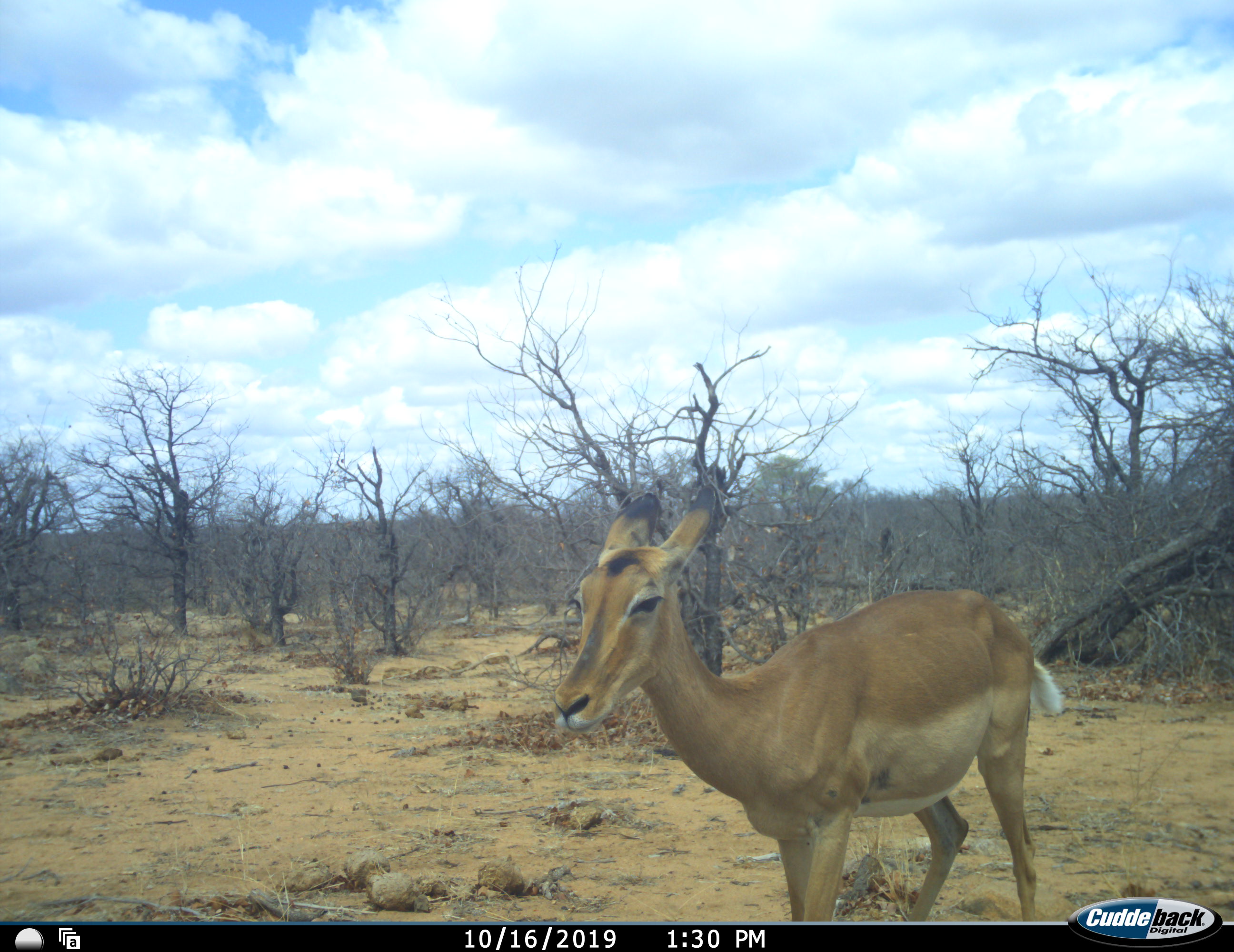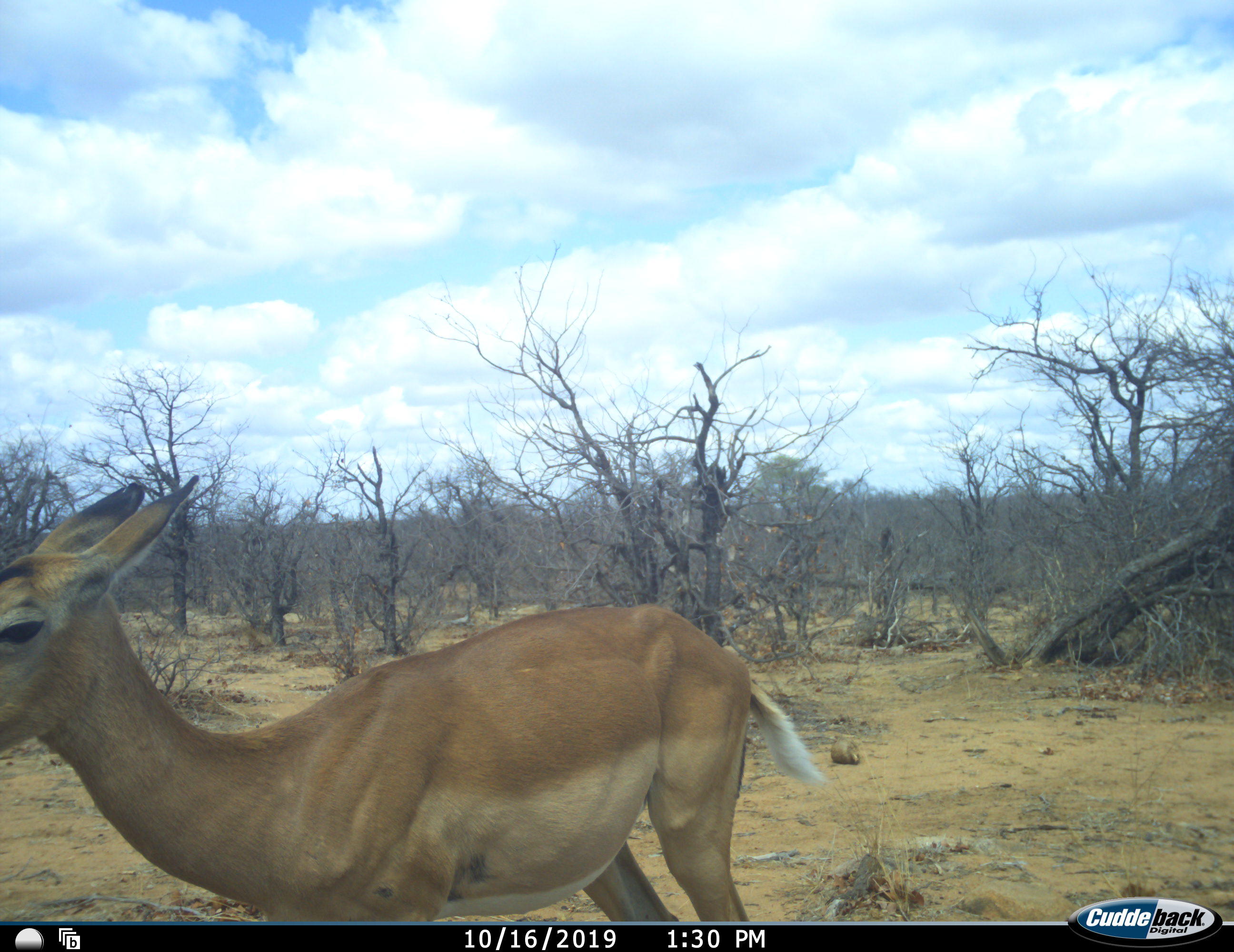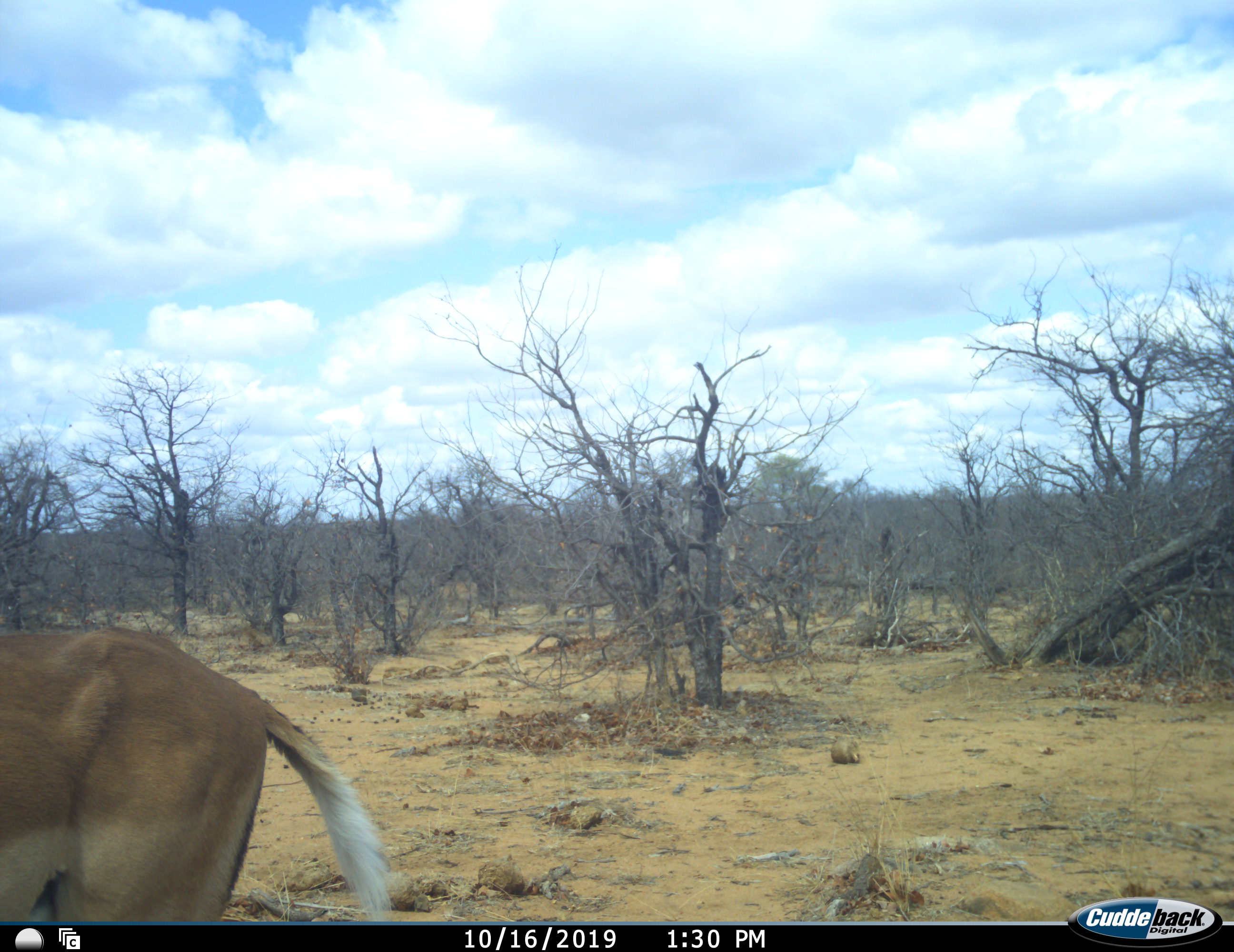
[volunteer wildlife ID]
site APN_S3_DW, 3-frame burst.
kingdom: Animalia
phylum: Chordata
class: Mammalia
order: Artiodactyla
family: Bovidae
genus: Aepyceros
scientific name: Aepyceros melampus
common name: impala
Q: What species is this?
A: Impala (Aepyceros melampus).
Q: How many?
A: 1.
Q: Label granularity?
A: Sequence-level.